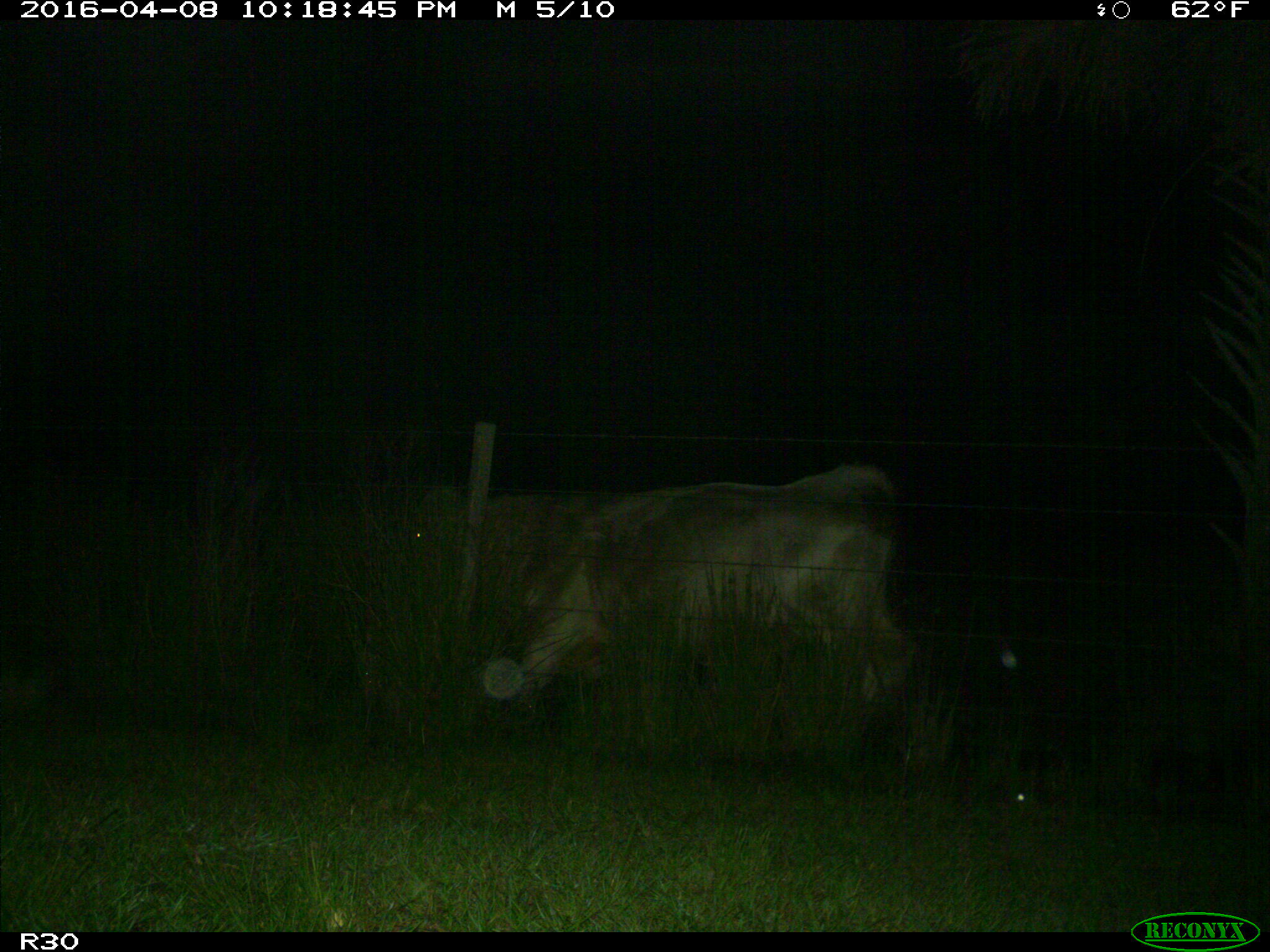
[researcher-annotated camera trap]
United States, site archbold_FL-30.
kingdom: Animalia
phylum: Chordata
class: Mammalia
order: Artiodactyla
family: Bovidae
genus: Bos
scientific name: Bos taurus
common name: domestic cow